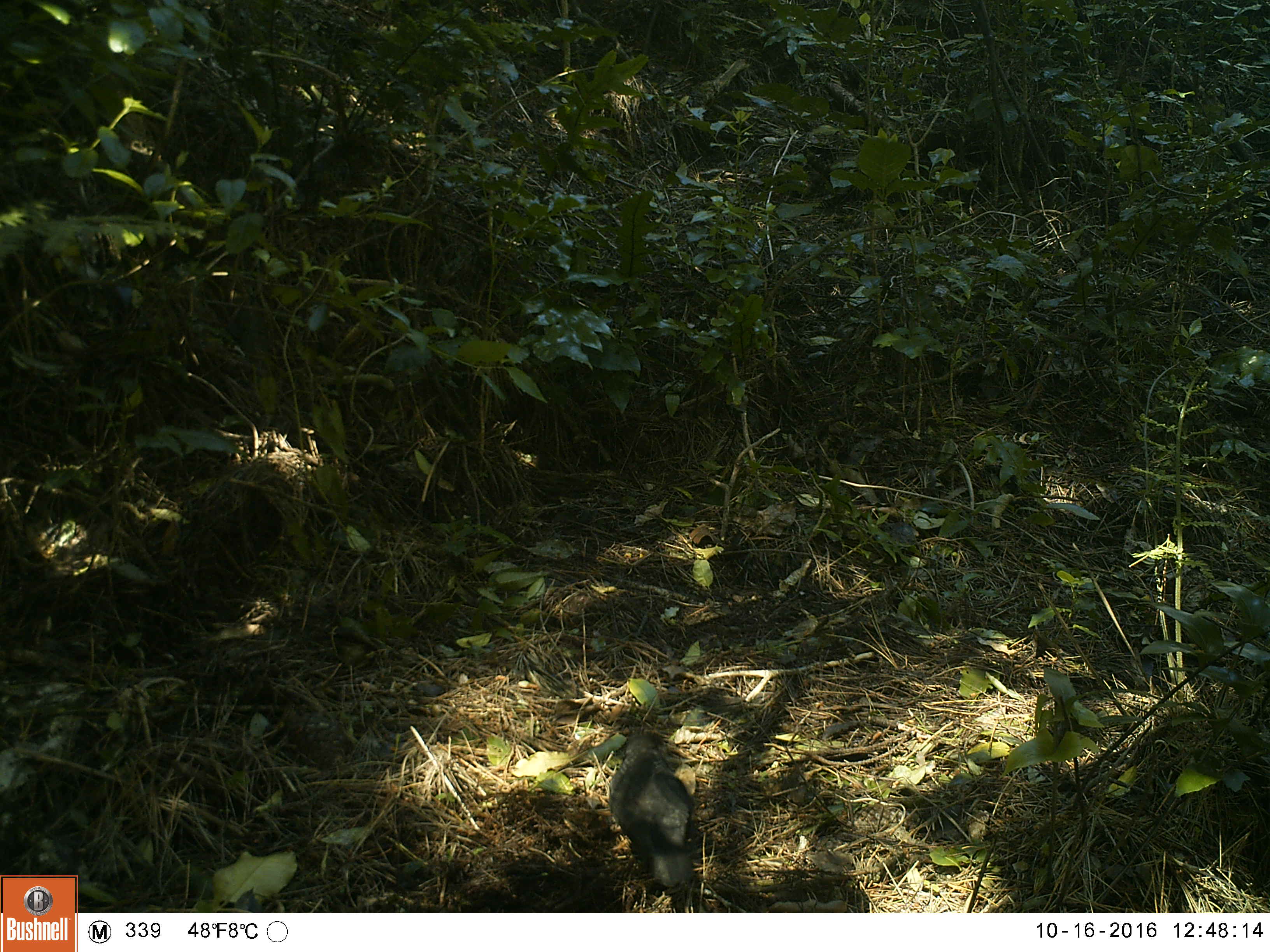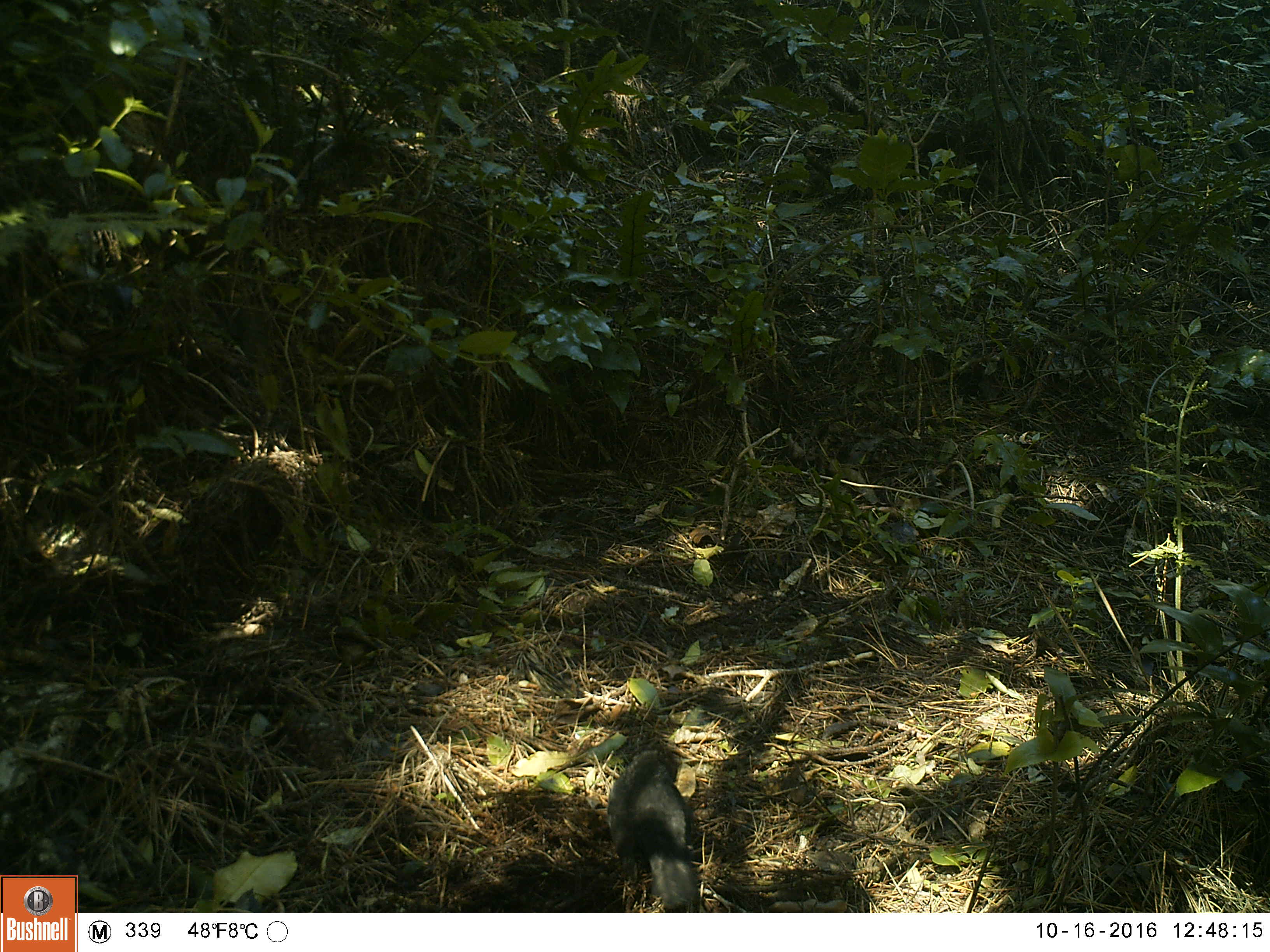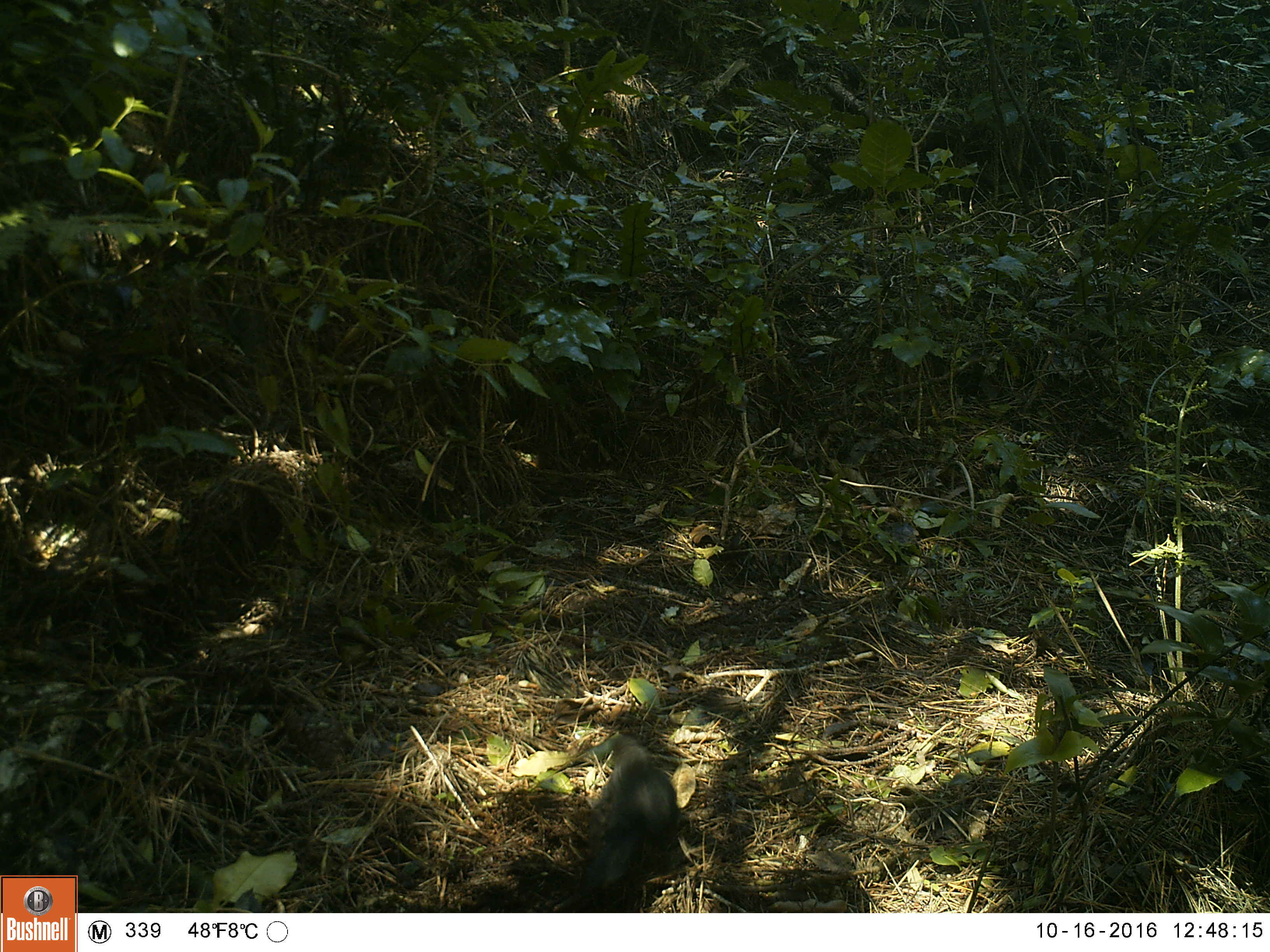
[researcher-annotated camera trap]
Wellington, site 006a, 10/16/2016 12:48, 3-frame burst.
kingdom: Animalia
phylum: Chordata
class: Aves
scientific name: Aves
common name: bird